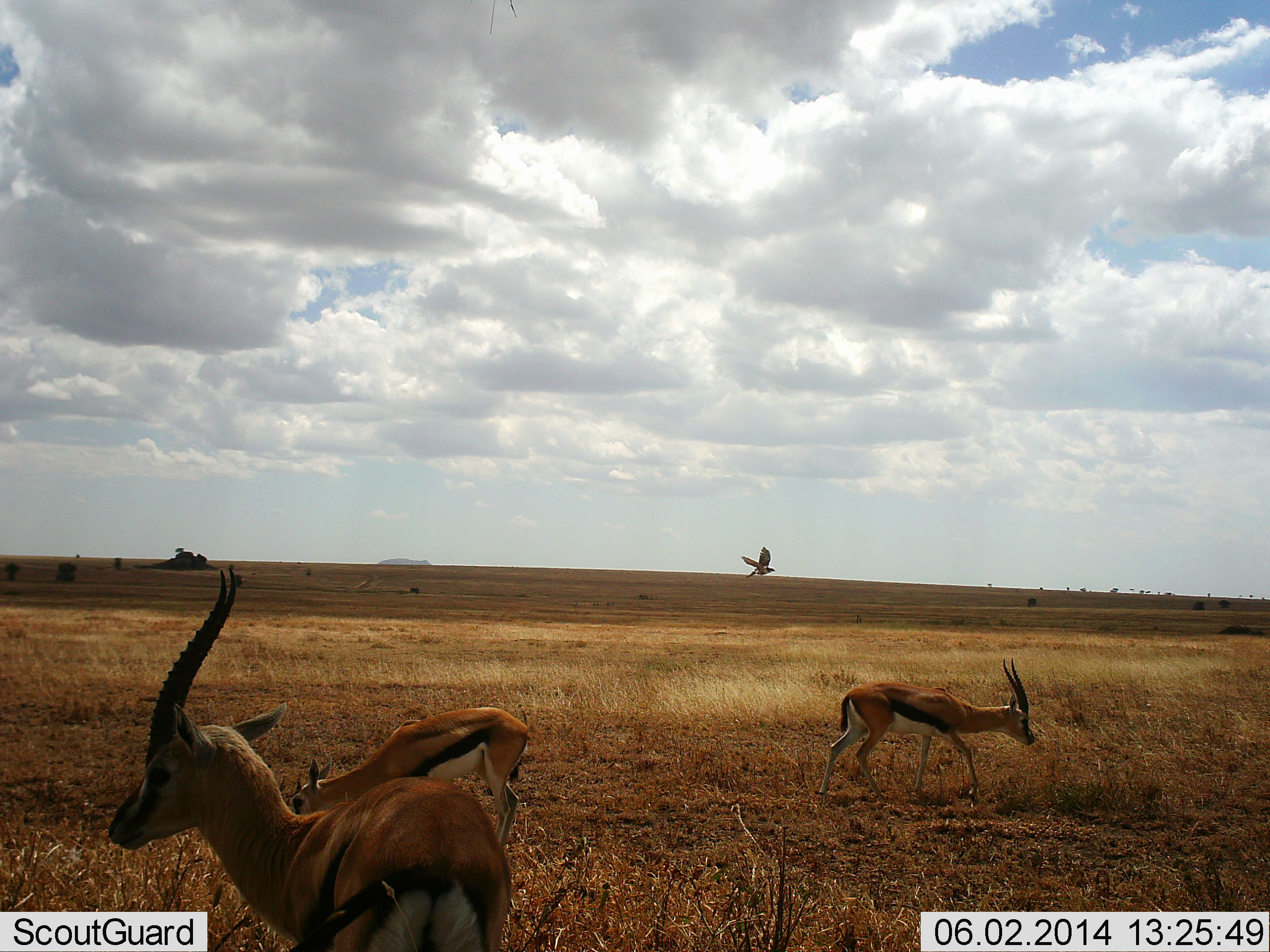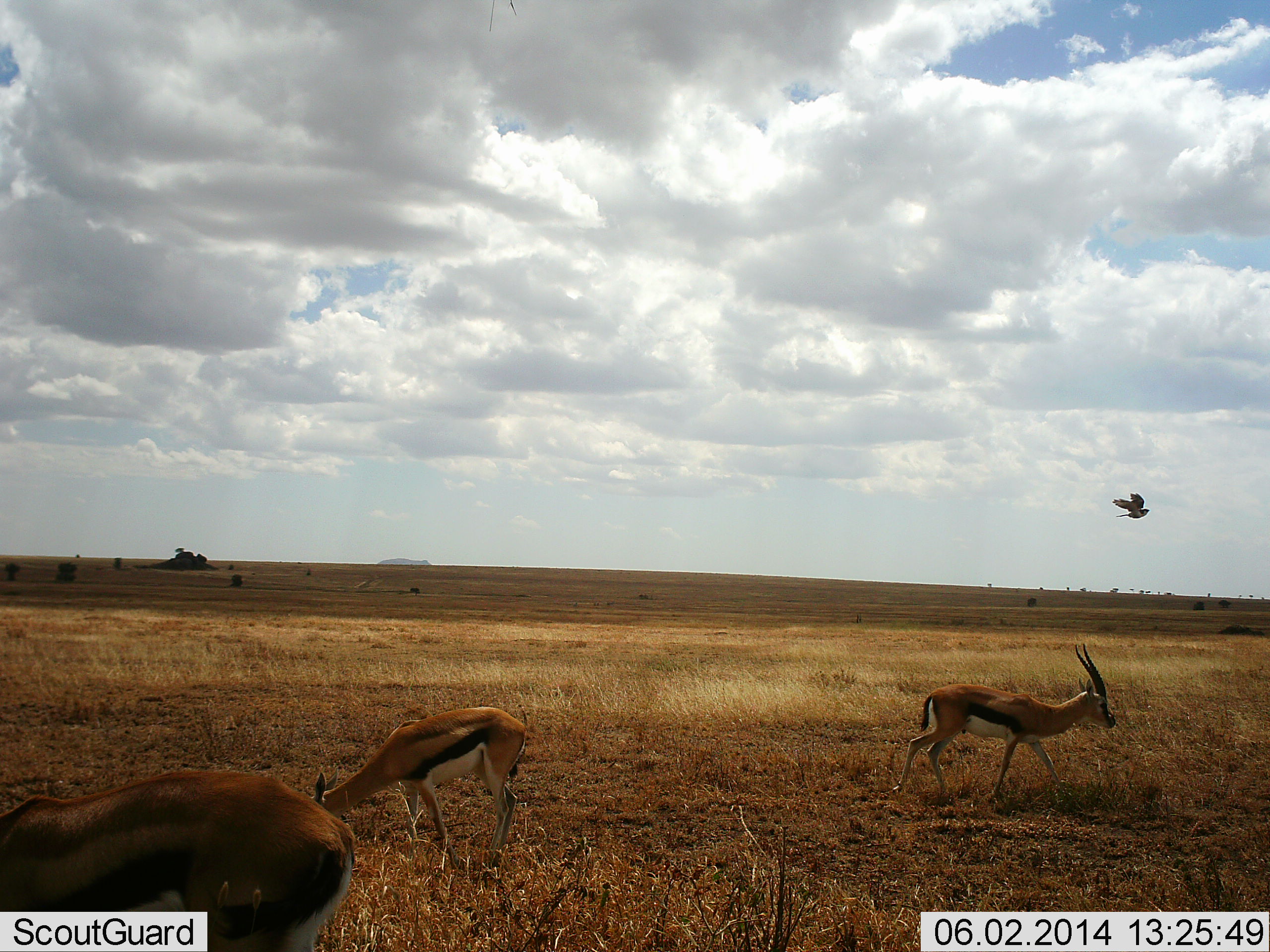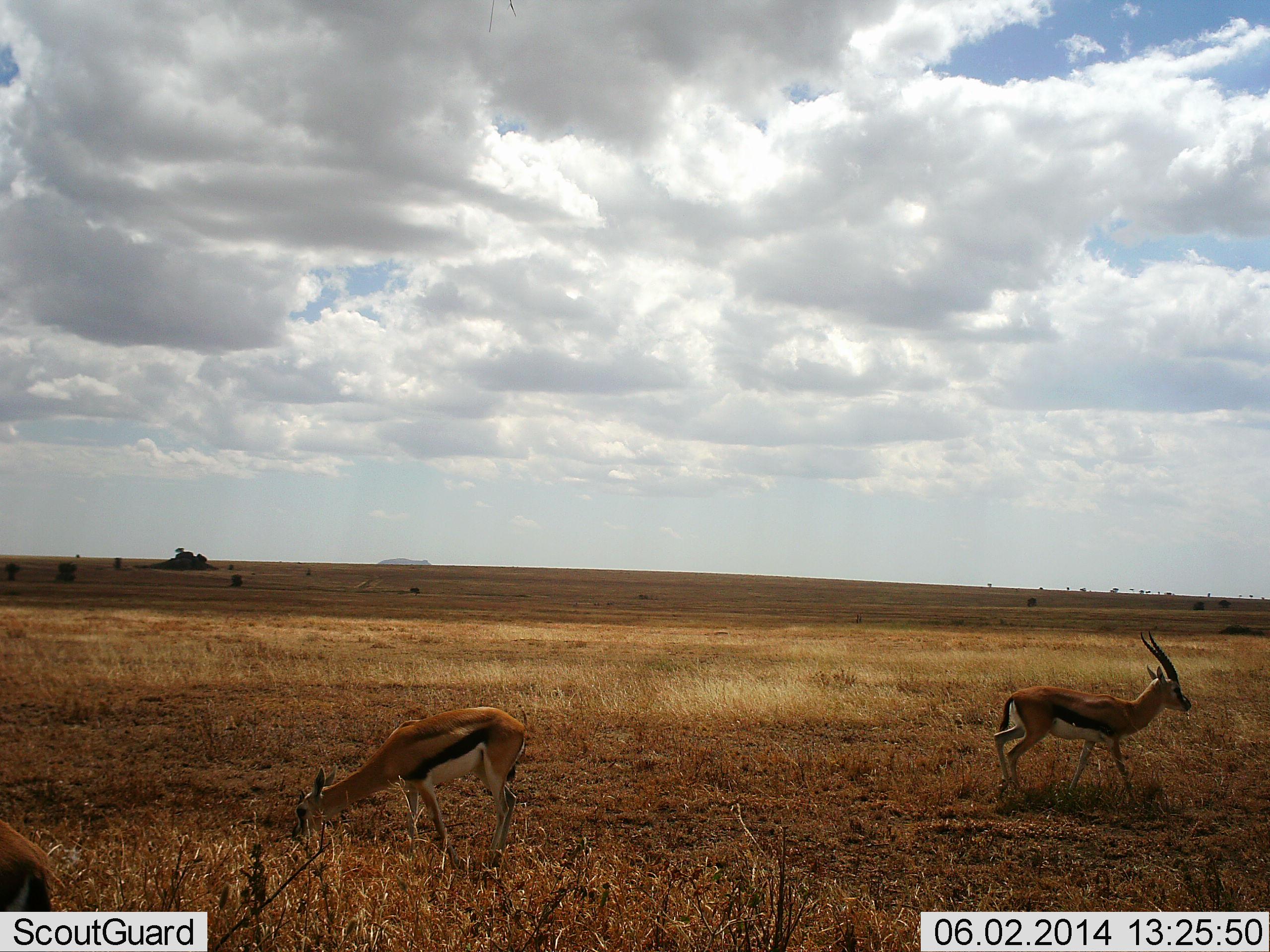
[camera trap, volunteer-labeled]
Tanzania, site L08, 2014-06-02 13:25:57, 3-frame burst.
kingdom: Animalia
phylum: Chordata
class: Mammalia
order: Artiodactyla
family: Bovidae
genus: Eudorcas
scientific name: Eudorcas thomsonii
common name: thomson's gazelle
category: gazellethomsons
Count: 3.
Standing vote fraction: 28%.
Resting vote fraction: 2%.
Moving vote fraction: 72%.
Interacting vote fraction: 0%.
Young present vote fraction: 7%.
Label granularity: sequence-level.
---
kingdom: Animalia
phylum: Chordata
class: Aves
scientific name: Aves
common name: bird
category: otherbird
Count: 1.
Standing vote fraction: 0%.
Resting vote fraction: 0%.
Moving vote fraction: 100%.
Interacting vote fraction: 0%.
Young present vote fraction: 0%.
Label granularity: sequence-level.